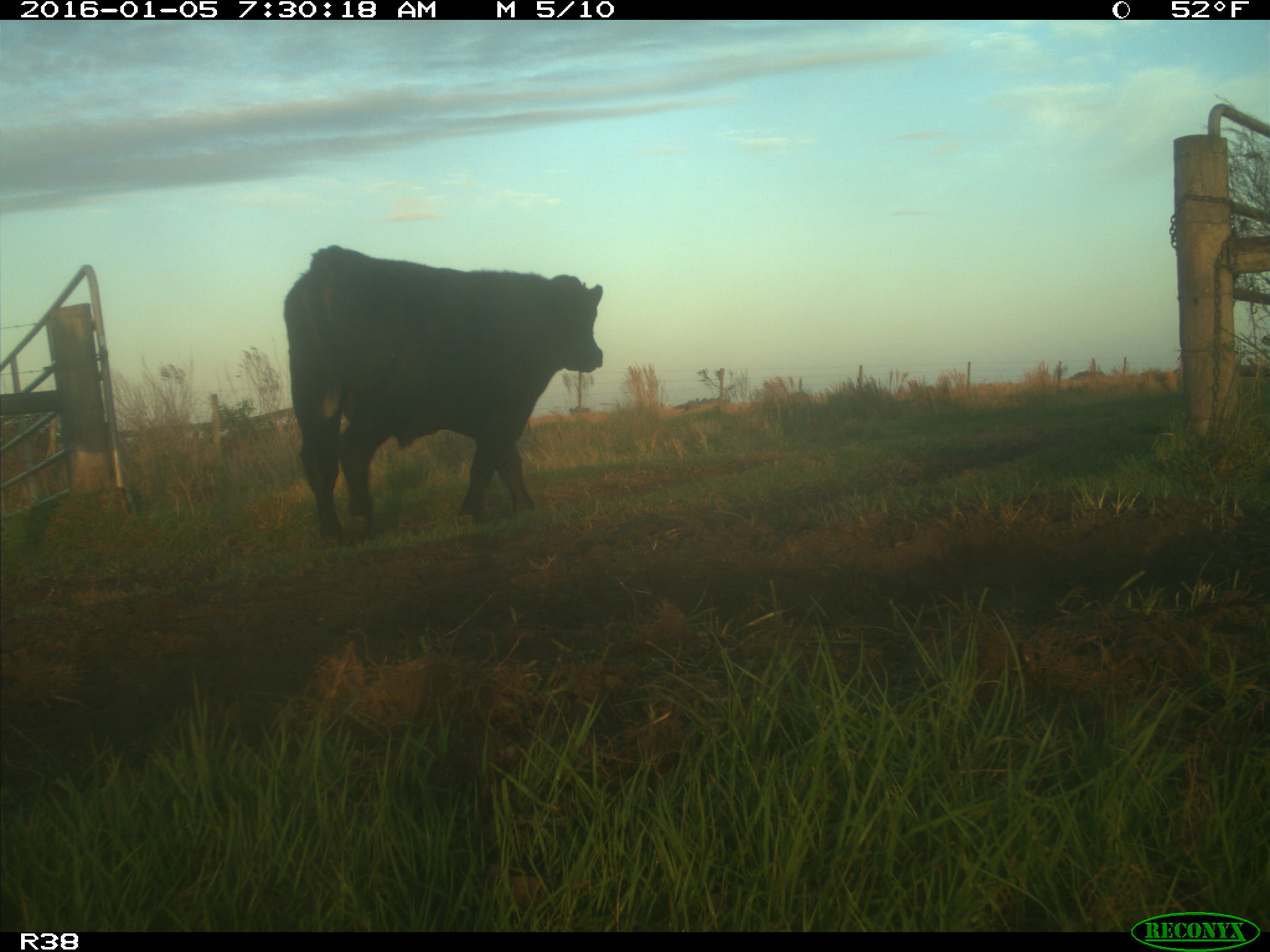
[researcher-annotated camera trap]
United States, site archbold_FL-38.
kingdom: Animalia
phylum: Chordata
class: Mammalia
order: Artiodactyla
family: Bovidae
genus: Bos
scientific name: Bos taurus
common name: domestic cow